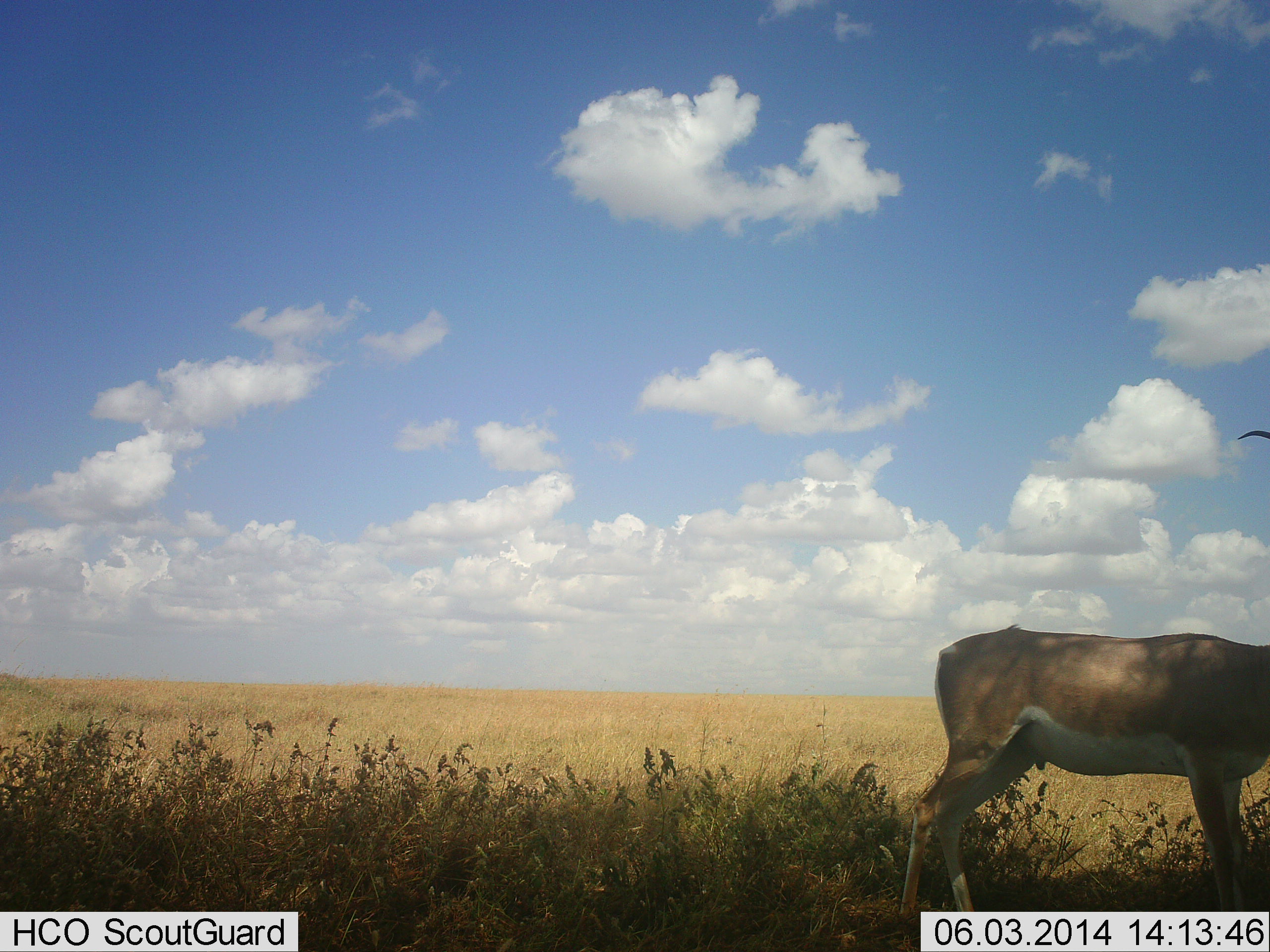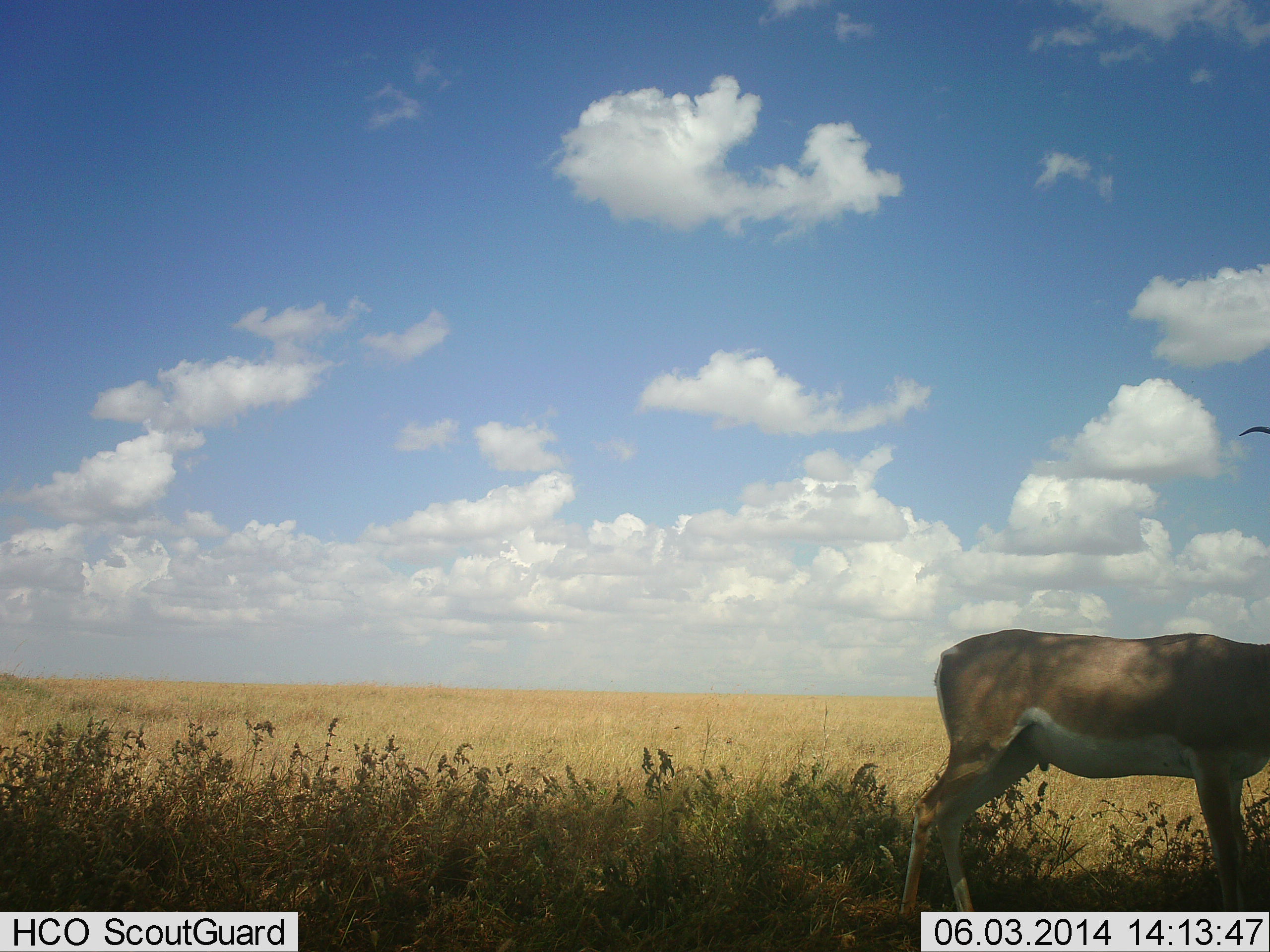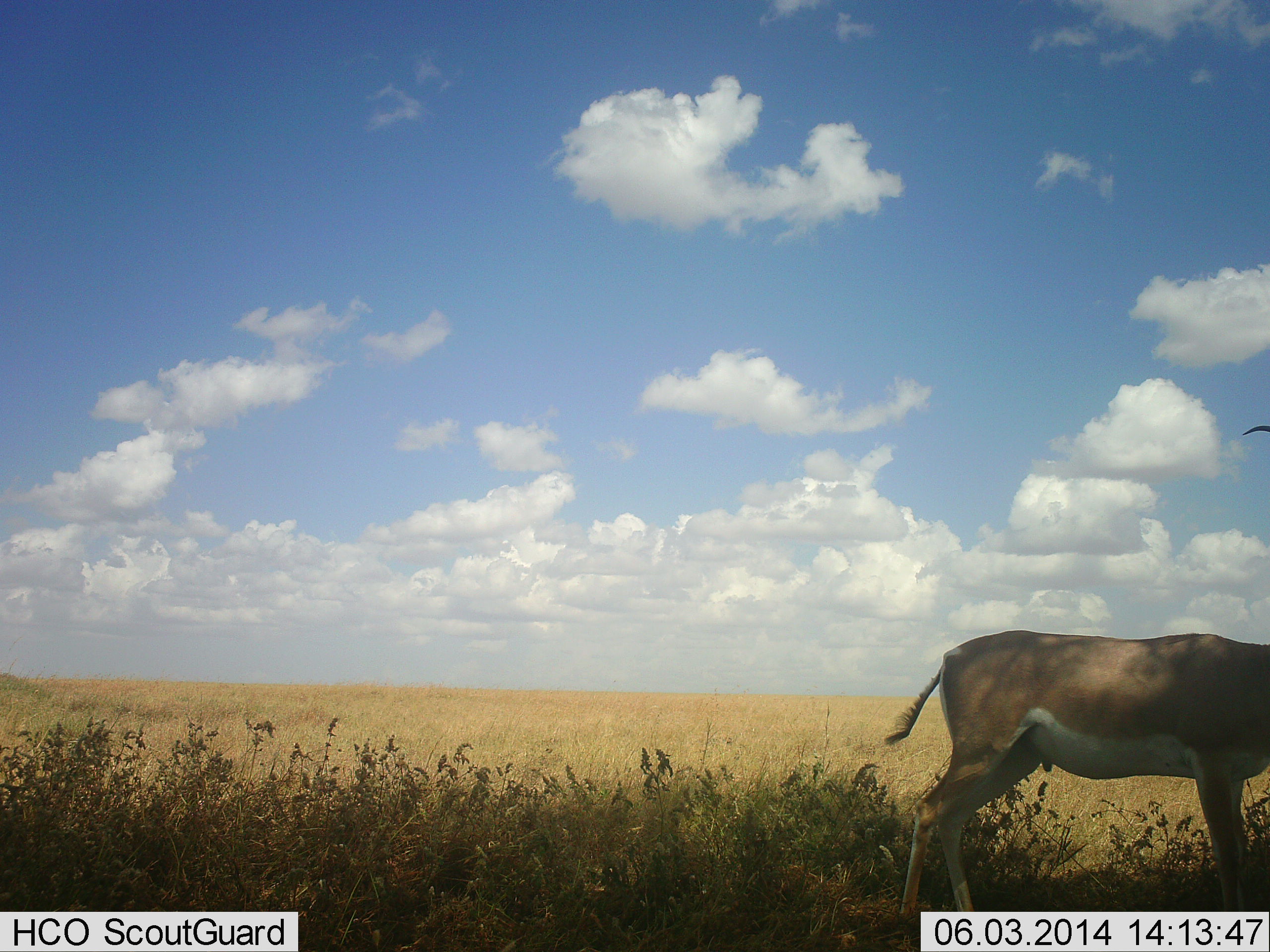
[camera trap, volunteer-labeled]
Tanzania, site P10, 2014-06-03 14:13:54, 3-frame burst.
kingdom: Animalia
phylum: Chordata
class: Mammalia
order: Artiodactyla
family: Bovidae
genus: Nanger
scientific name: Nanger granti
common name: grant's gazelle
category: gazellegrants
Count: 1.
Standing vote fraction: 90%.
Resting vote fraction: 10%.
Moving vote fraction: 10%.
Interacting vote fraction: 0%.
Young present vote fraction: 0%.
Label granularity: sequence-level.